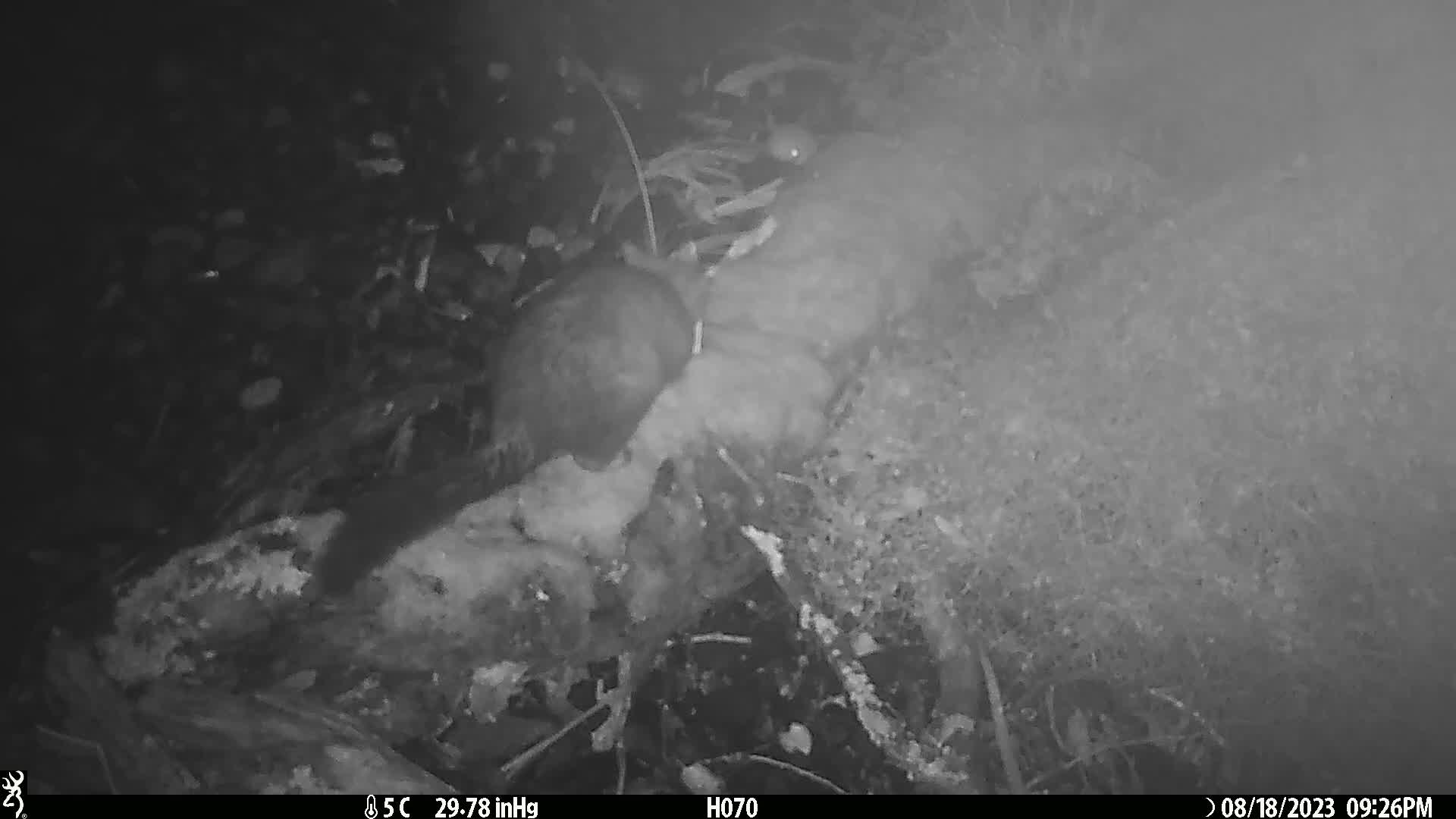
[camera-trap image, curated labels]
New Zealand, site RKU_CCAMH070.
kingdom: Animalia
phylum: Chordata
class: Mammalia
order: Diprotodontia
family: Phalangeridae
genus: Trichosurus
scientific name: Trichosurus vulpecula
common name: common brushtail possum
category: possum